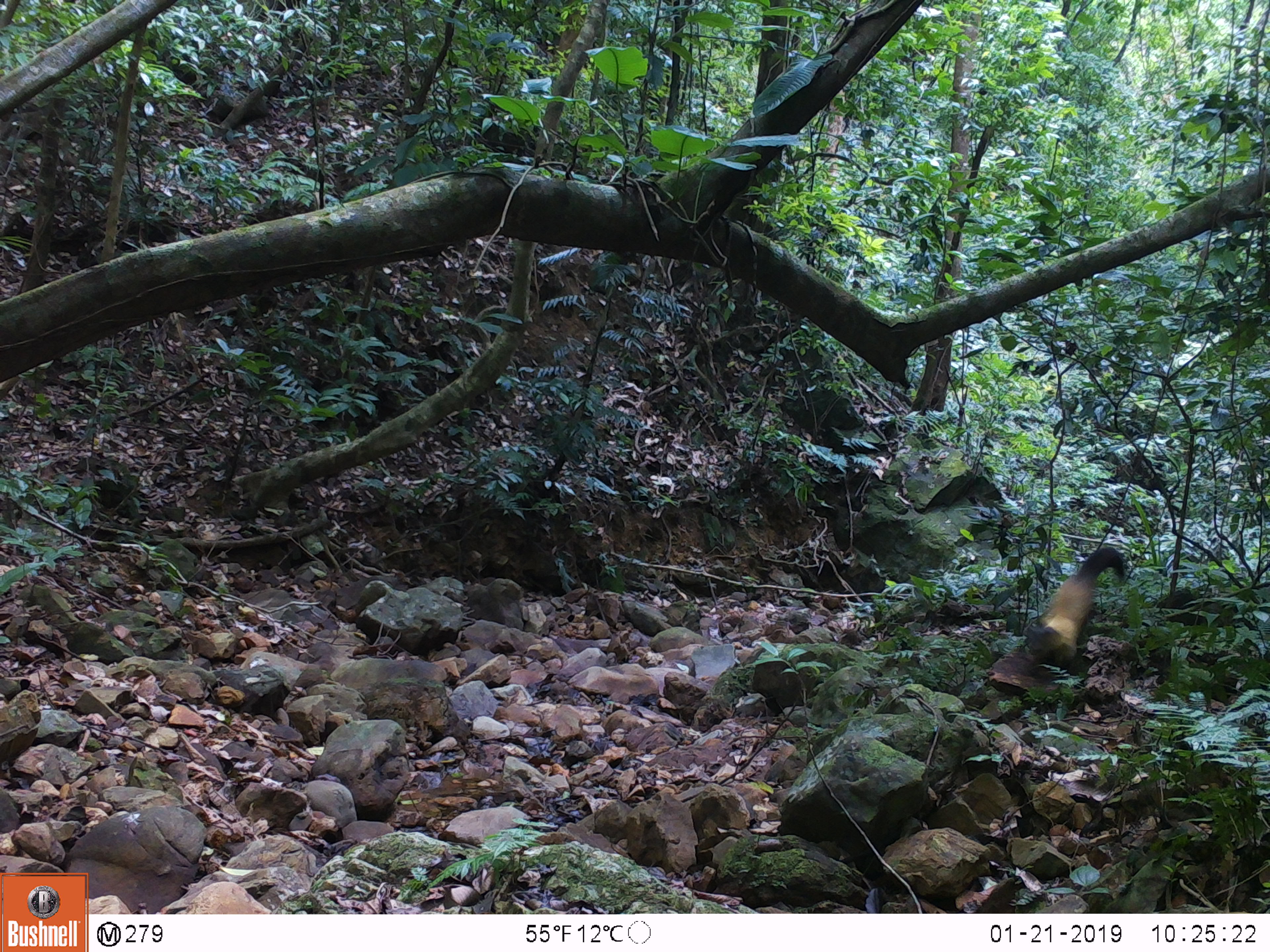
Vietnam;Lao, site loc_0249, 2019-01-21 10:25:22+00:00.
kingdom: Animalia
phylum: Chordata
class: Mammalia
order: Carnivora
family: Mustelidae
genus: Martes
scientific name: Martes flavigula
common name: yellow-throated marten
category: yellow throated marten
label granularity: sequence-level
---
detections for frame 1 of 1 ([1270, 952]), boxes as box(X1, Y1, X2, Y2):
yellow throated marten: box(1023, 545, 1125, 673)